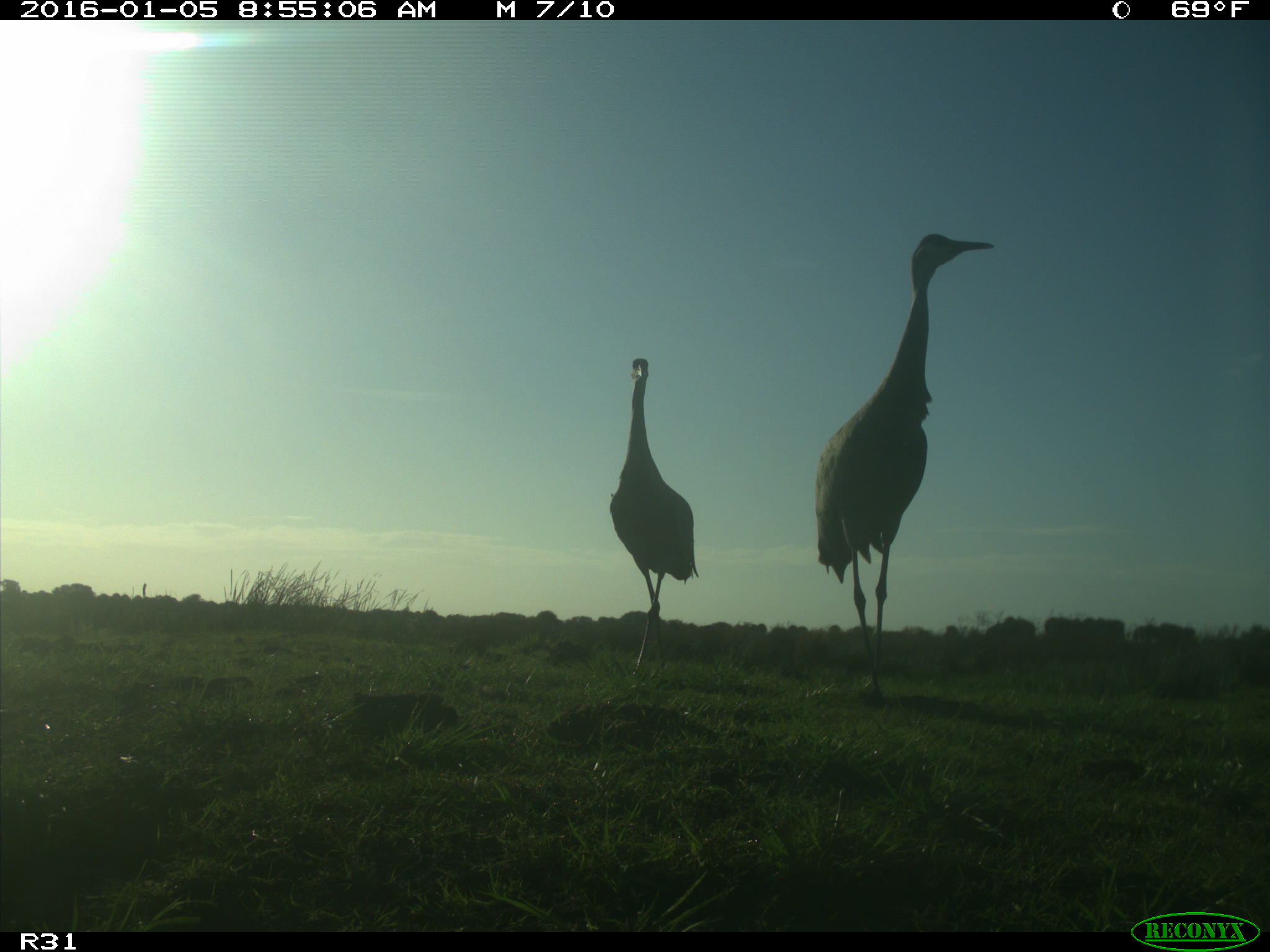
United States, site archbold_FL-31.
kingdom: Animalia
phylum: Chordata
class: Aves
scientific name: Aves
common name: birds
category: unidentified bird